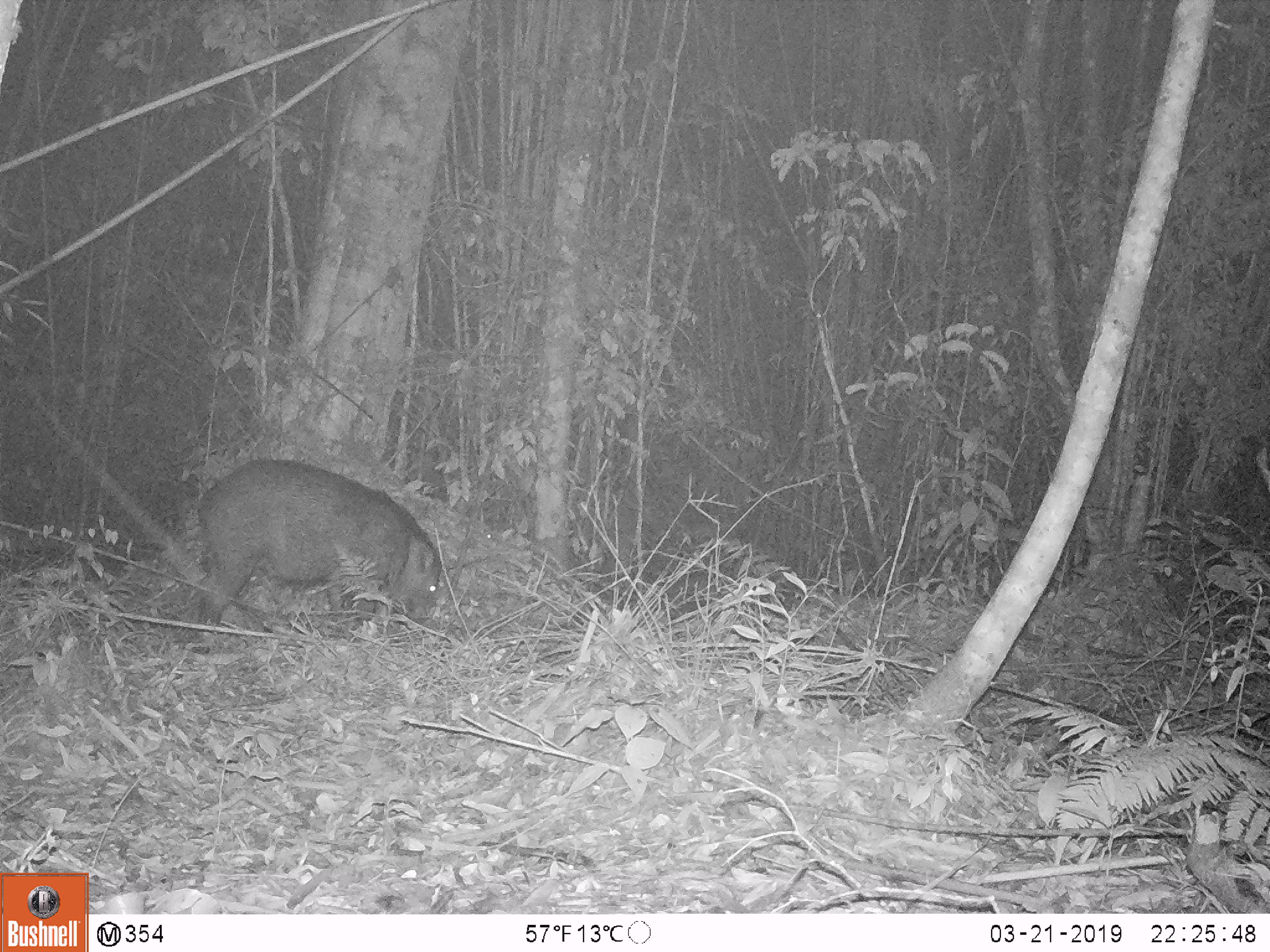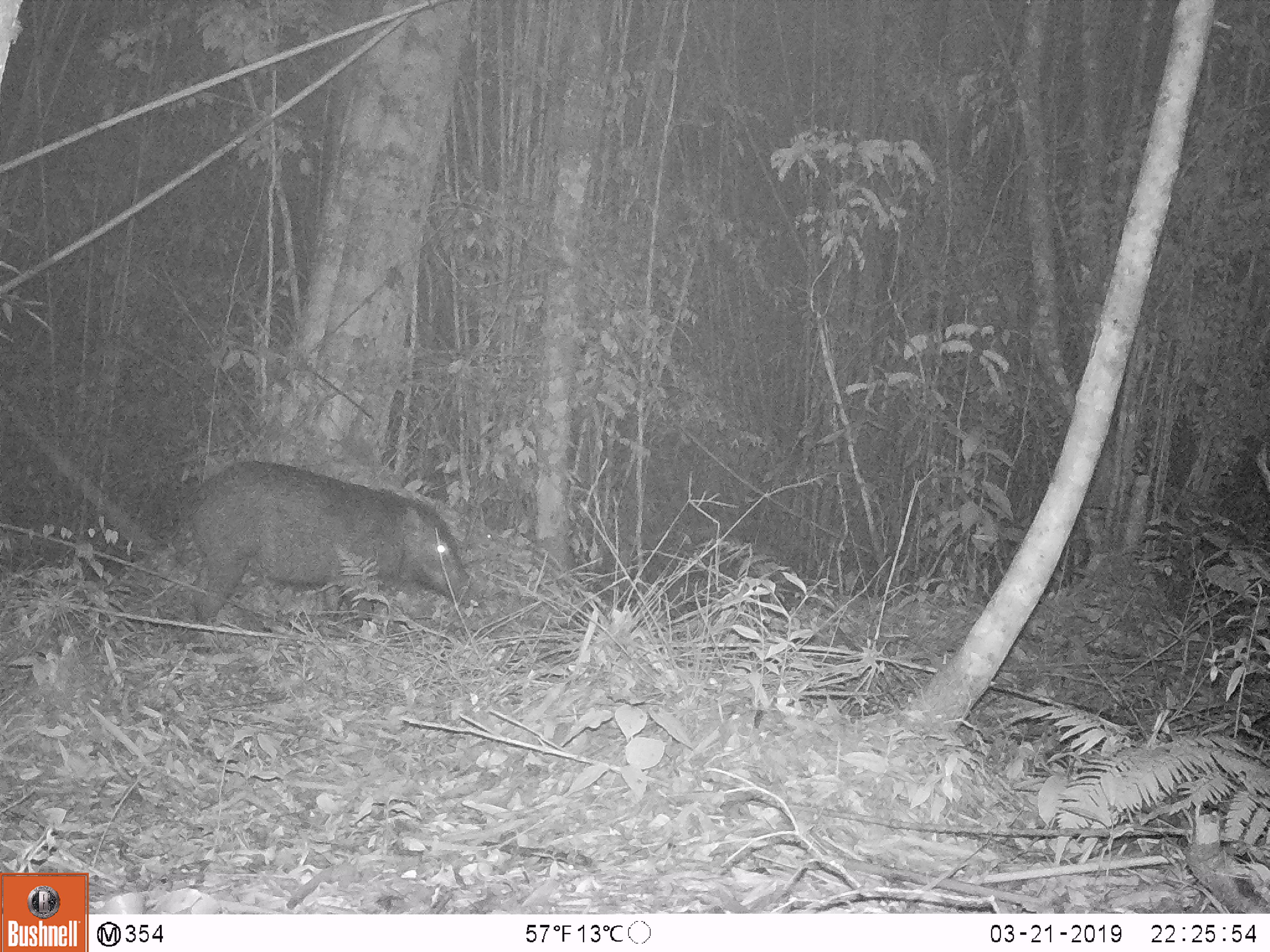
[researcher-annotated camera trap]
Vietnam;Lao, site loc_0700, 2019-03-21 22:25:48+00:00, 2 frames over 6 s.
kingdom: Animalia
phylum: Chordata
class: Mammalia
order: Artiodactyla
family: Suidae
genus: Sus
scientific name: Sus scrofa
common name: eurasian wild pig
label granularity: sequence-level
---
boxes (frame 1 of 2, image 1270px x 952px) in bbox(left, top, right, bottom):
eurasian wild pig: bbox(198, 458, 443, 643)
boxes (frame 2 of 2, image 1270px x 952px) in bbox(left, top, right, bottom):
eurasian wild pig: bbox(186, 460, 474, 627)